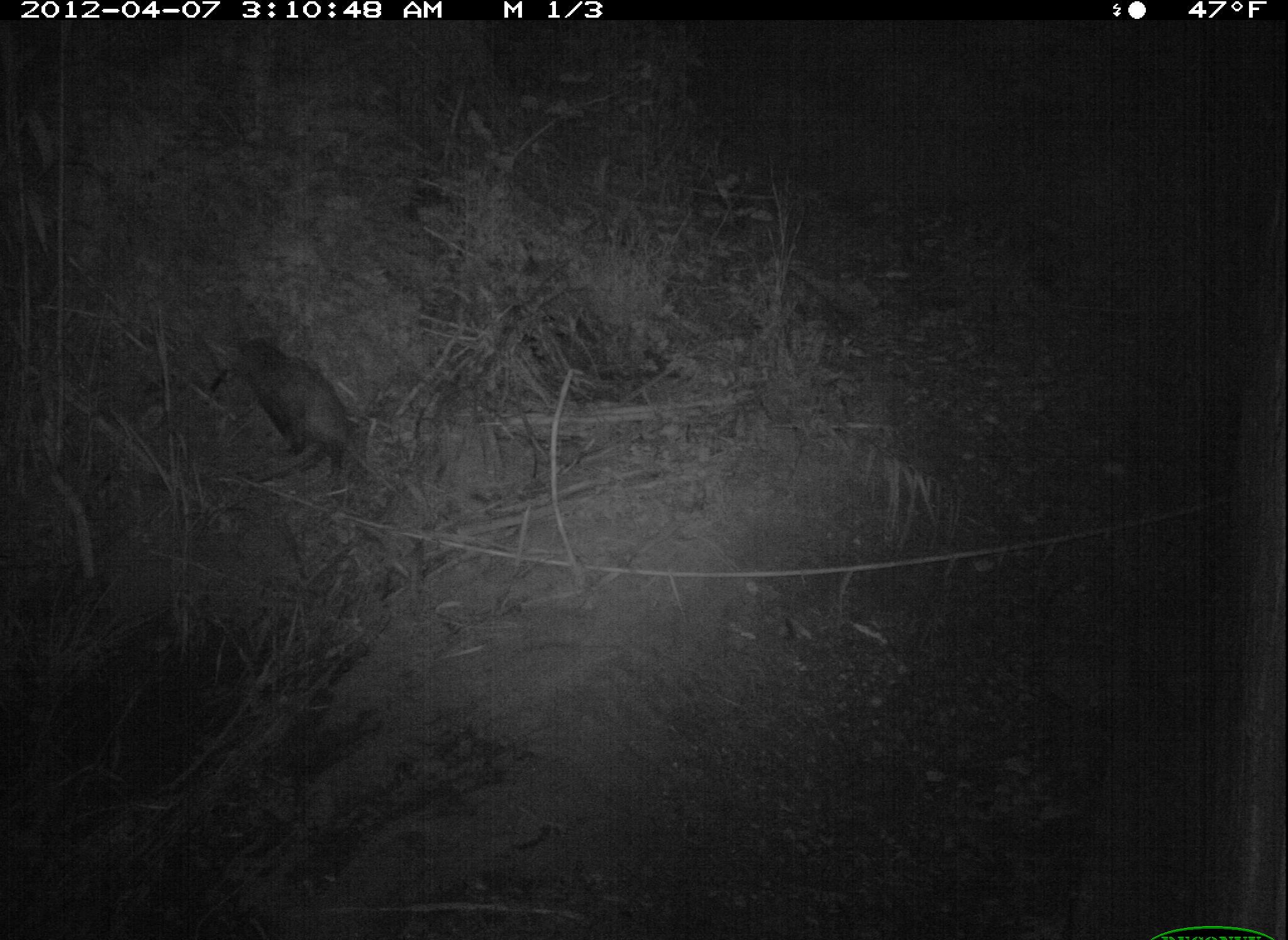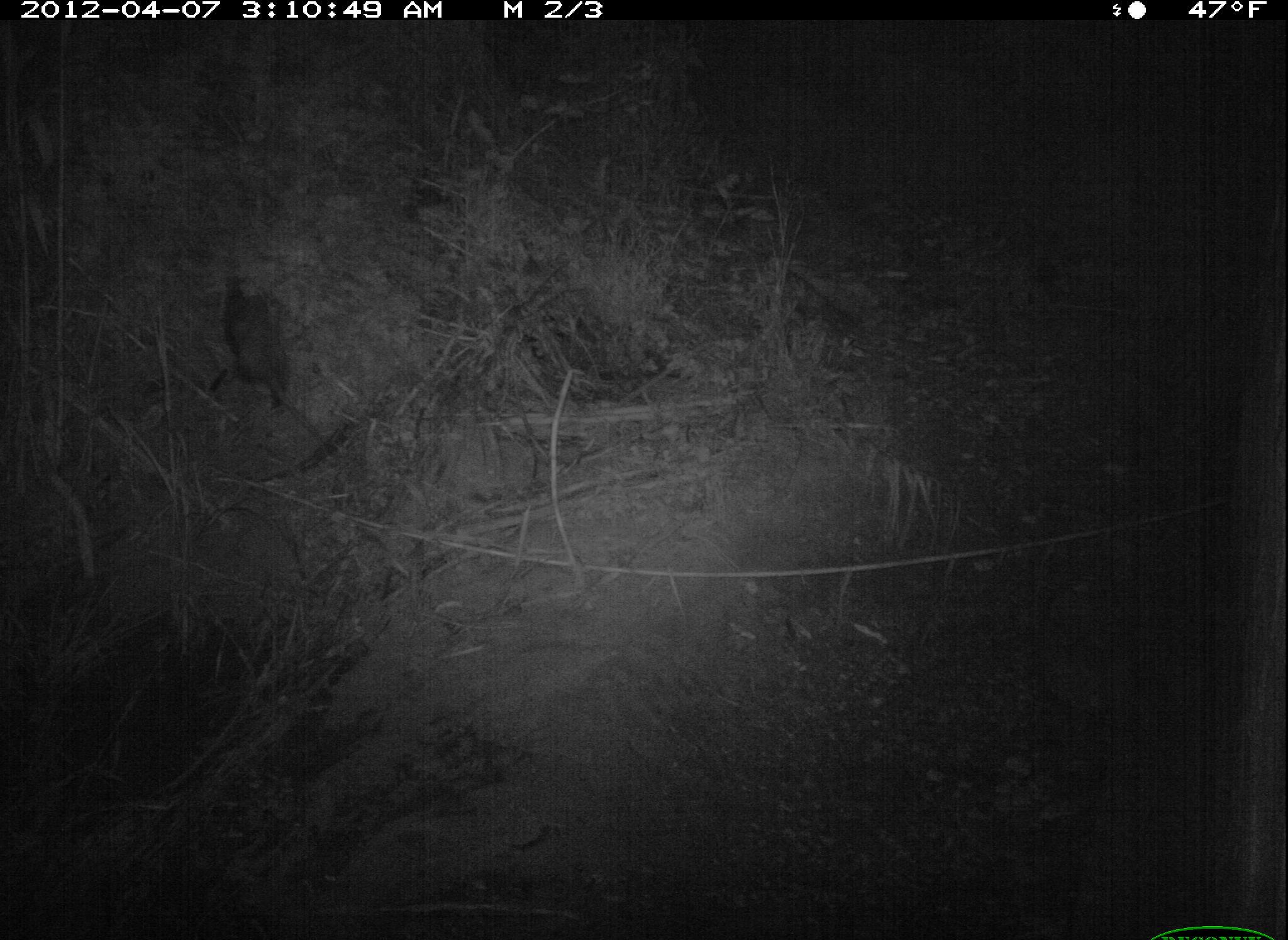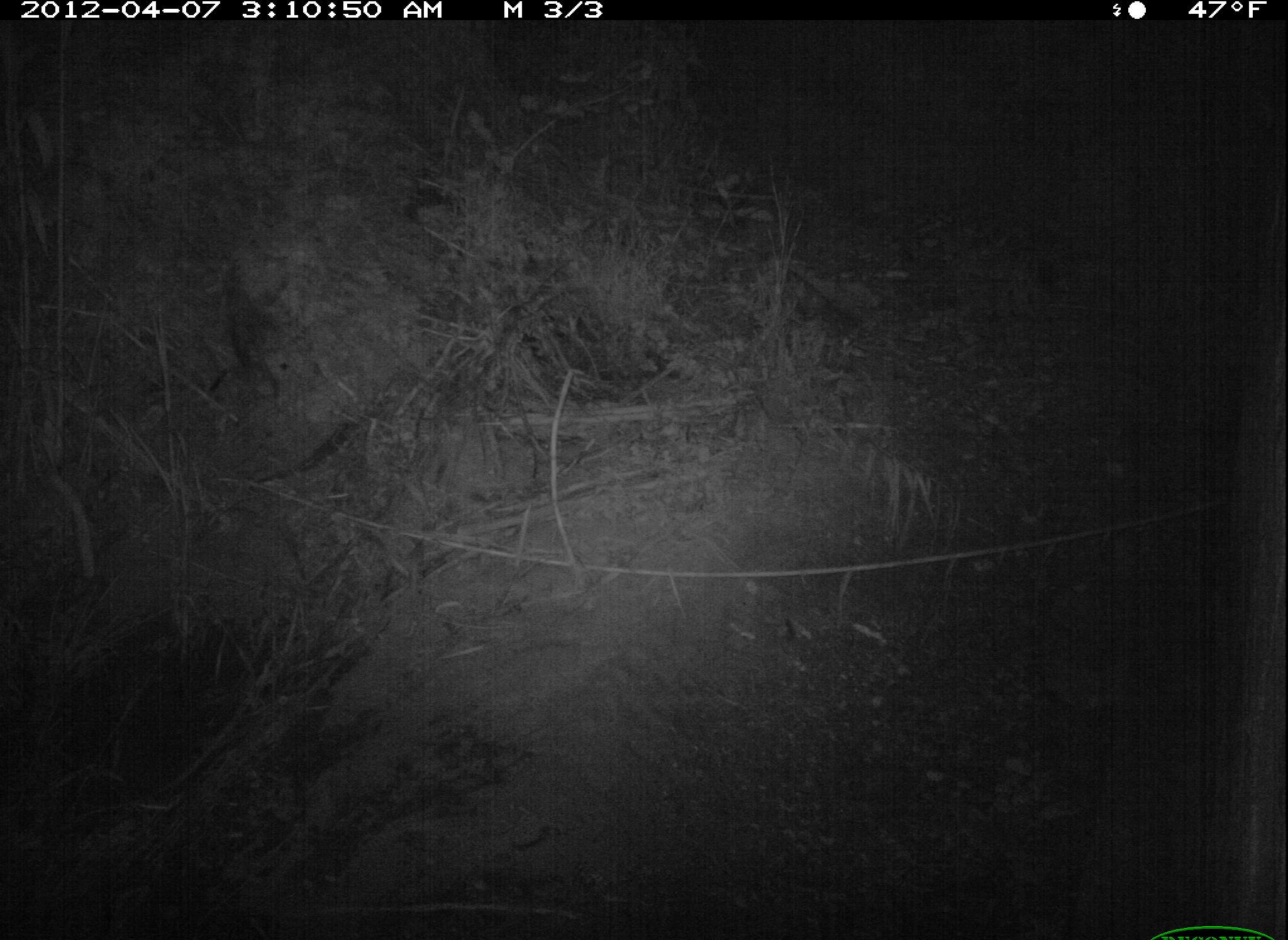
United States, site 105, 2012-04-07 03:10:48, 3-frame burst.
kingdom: Animalia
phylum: Chordata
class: Mammalia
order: Didelphimorphia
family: Didelphidae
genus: Didelphis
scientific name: Didelphis virginiana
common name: virginia opossum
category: opossum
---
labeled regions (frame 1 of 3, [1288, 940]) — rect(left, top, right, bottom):
opossum: rect(225, 319, 417, 520)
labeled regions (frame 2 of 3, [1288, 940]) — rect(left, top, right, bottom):
opossum: rect(203, 258, 357, 480)